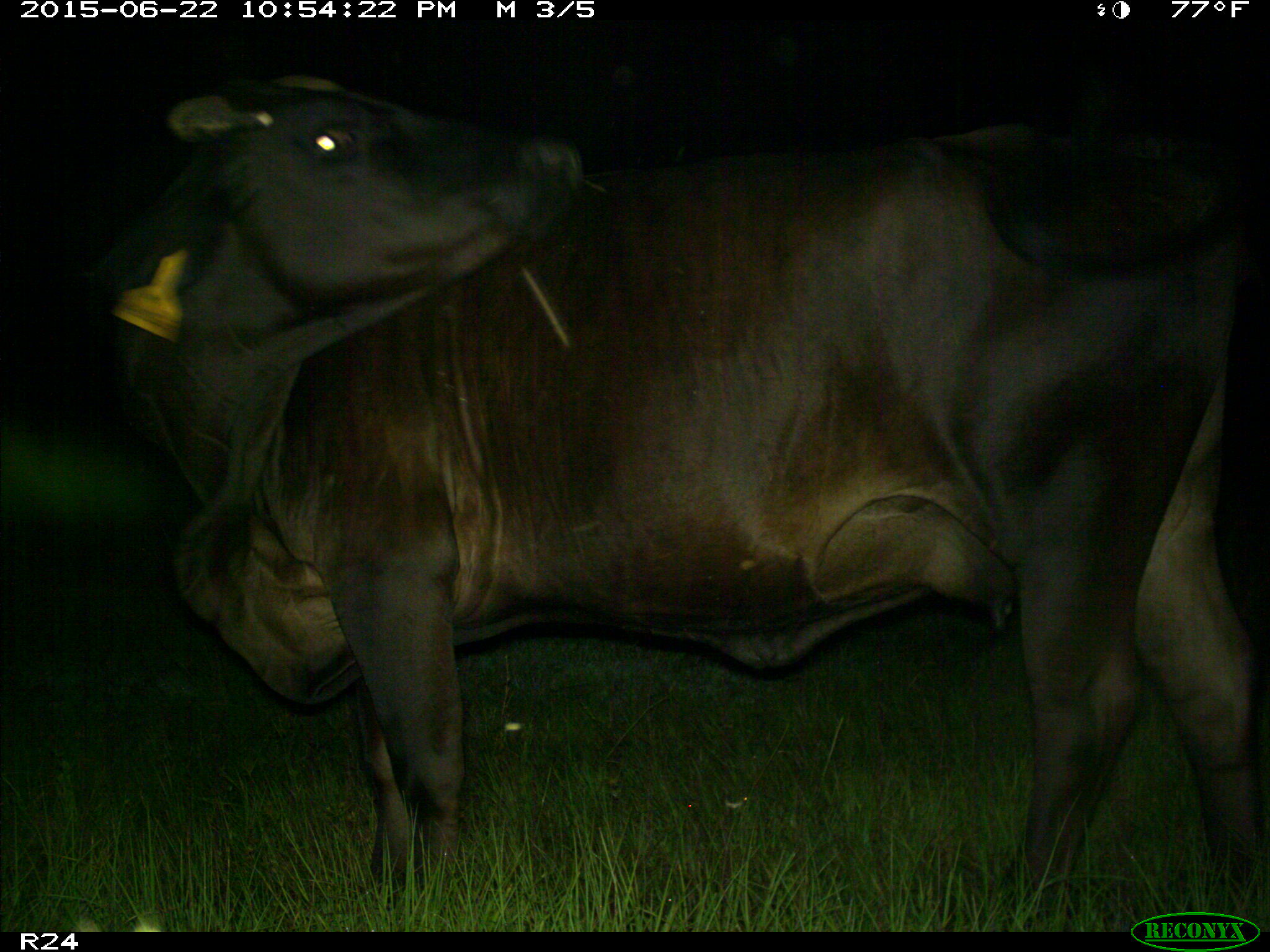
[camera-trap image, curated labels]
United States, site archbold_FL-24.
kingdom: Animalia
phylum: Chordata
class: Mammalia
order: Artiodactyla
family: Bovidae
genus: Bos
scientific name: Bos taurus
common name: domestic cow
Bos taurus (domestic cow).